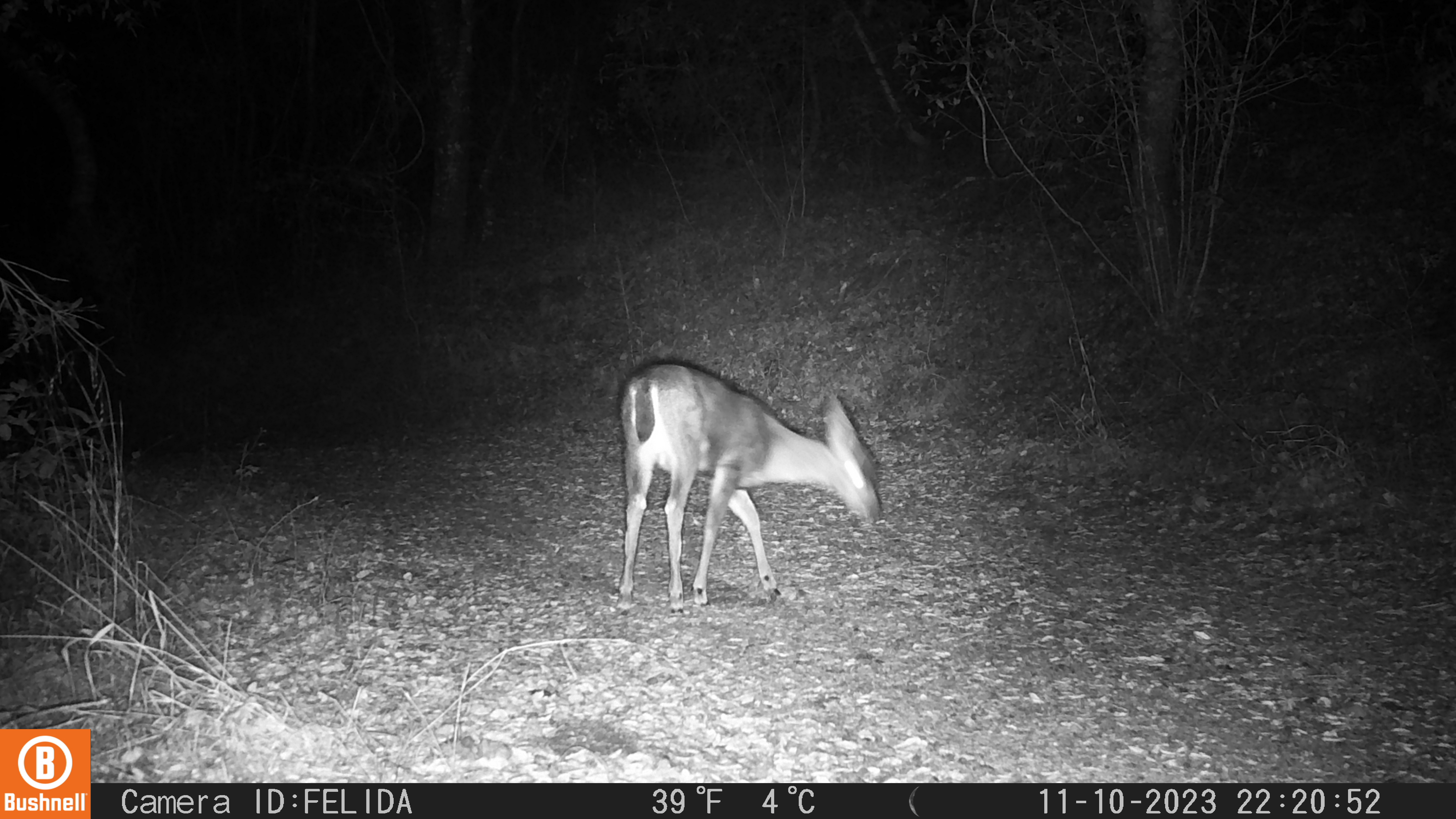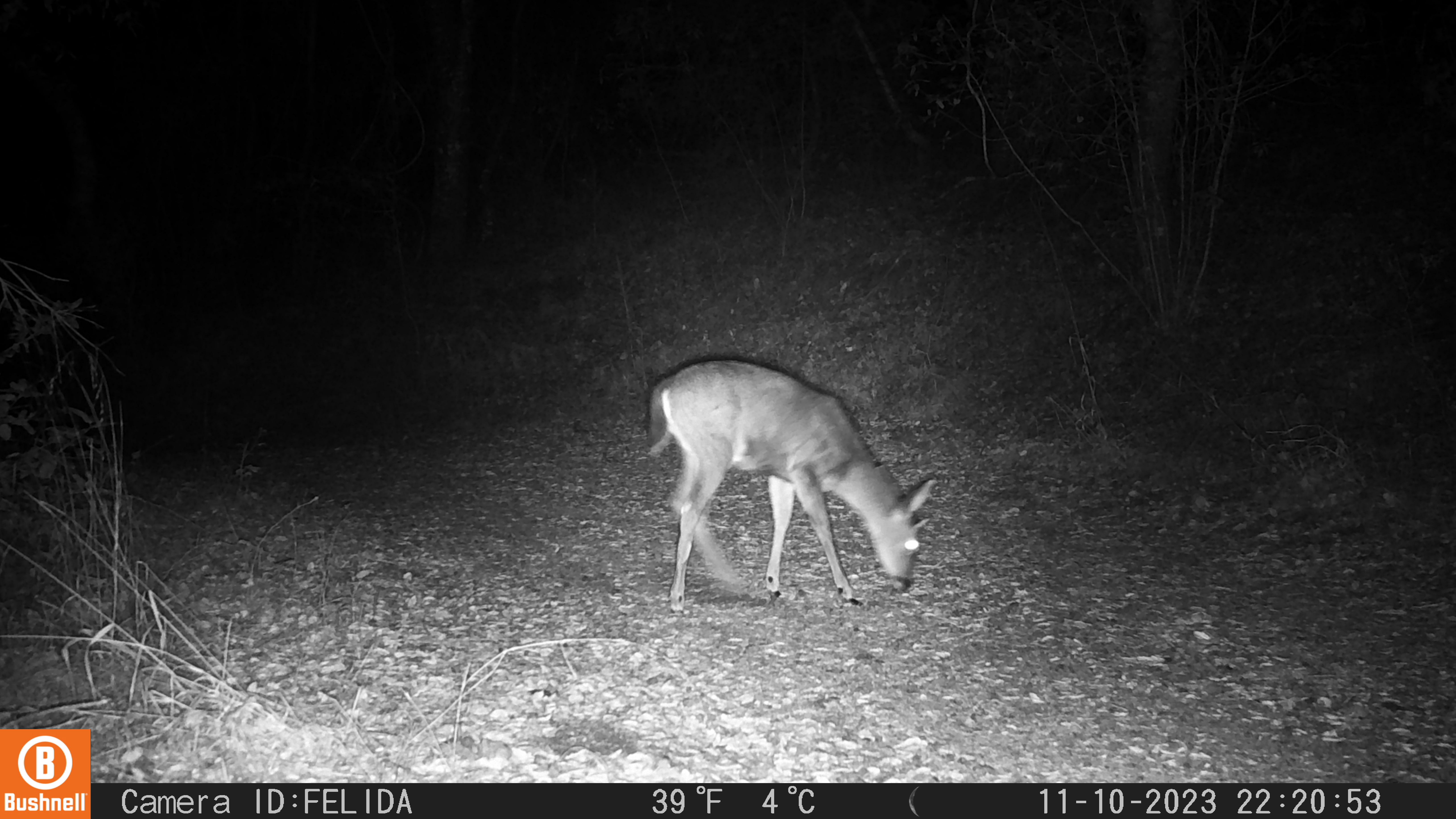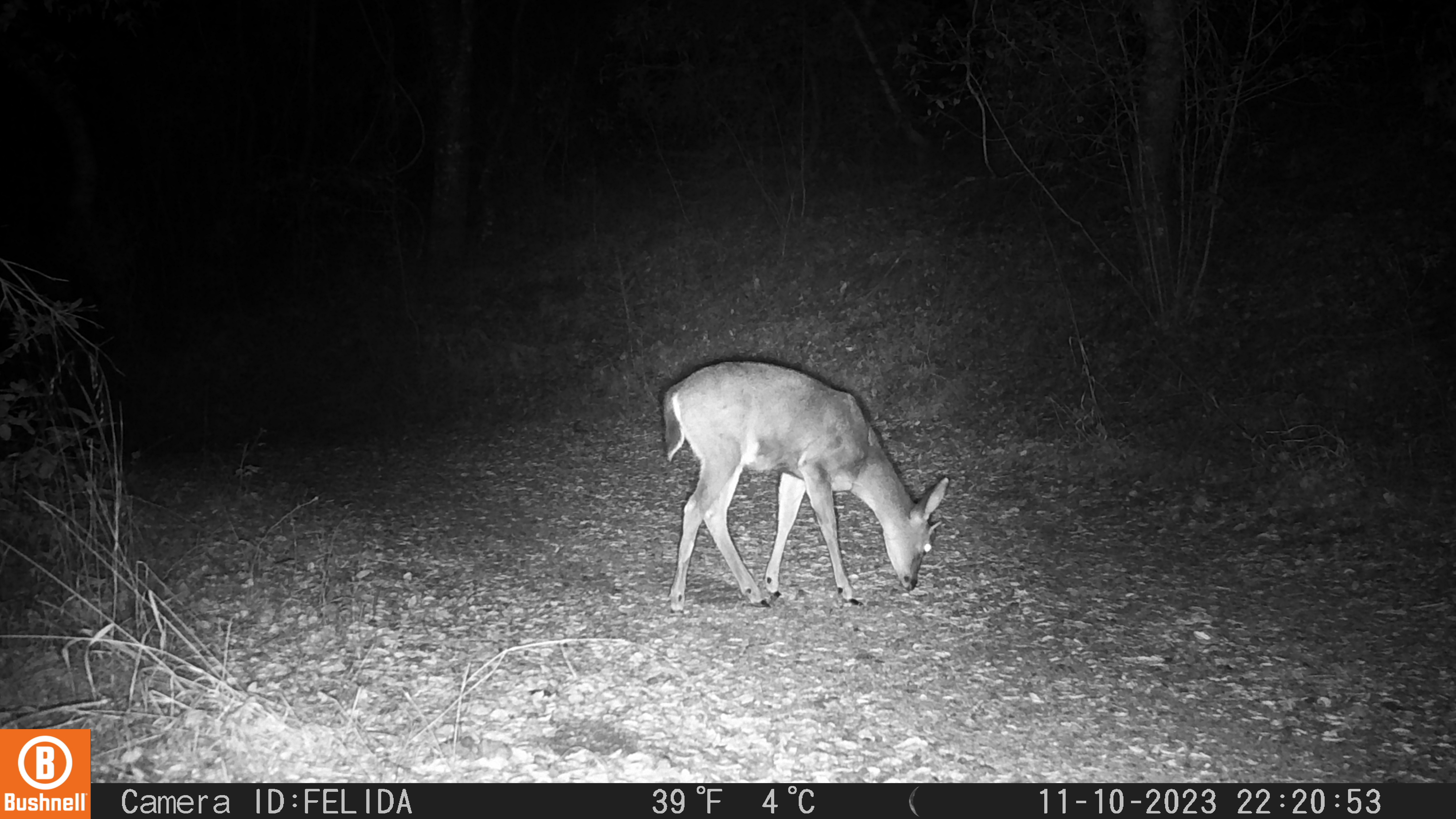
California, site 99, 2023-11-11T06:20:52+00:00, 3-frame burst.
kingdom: Animalia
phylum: Chordata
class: Mammalia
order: Artiodactyla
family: Cervidae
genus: Odocoileus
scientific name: Odocoileus hemionus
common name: mule deer